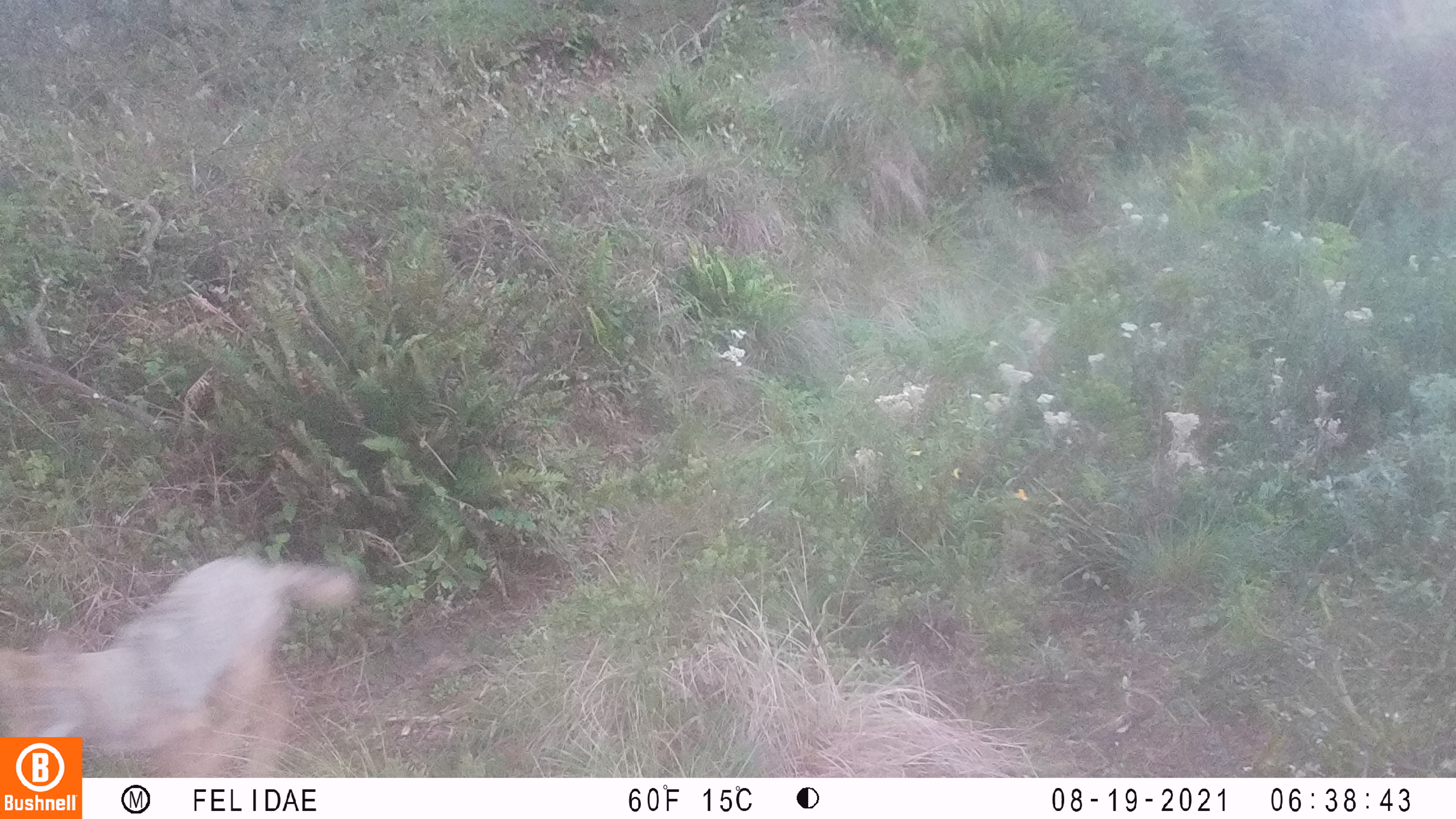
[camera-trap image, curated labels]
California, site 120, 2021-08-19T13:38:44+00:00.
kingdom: Animalia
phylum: Chordata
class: Mammalia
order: Carnivora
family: Canidae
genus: Canis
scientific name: Canis latrans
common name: coyote